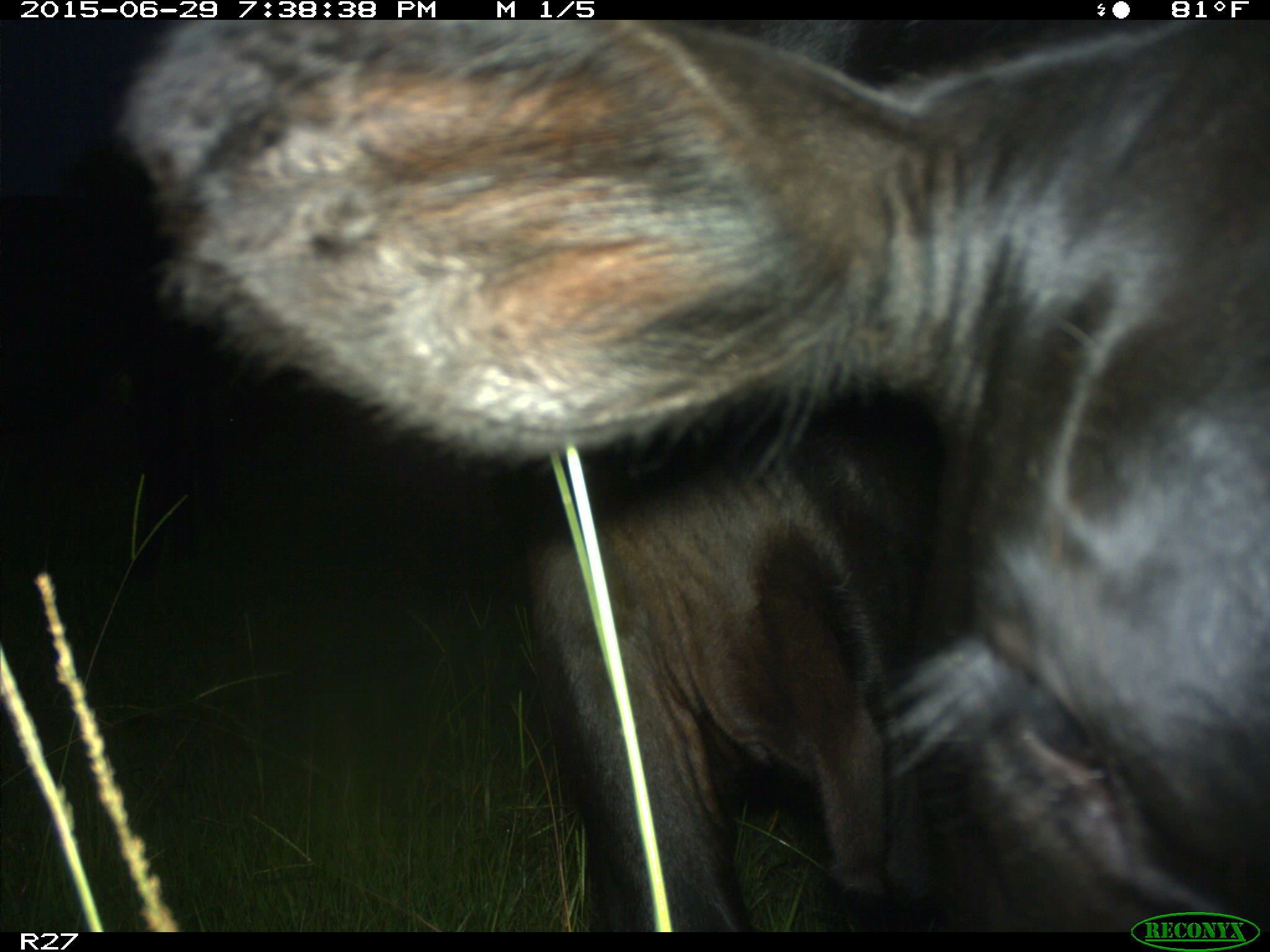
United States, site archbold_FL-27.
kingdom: Animalia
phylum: Chordata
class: Mammalia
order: Artiodactyla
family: Bovidae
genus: Bos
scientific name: Bos taurus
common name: domestic cow